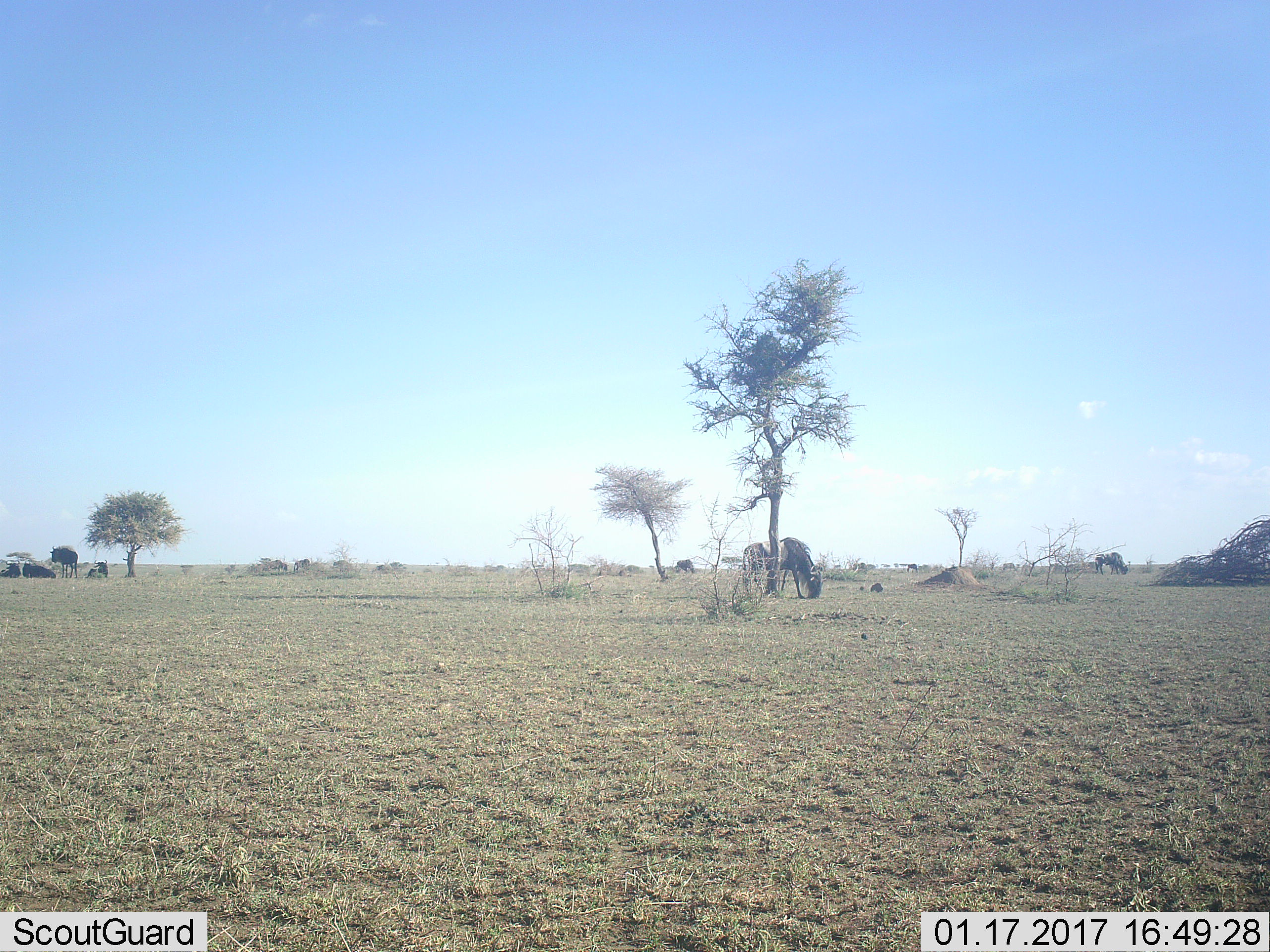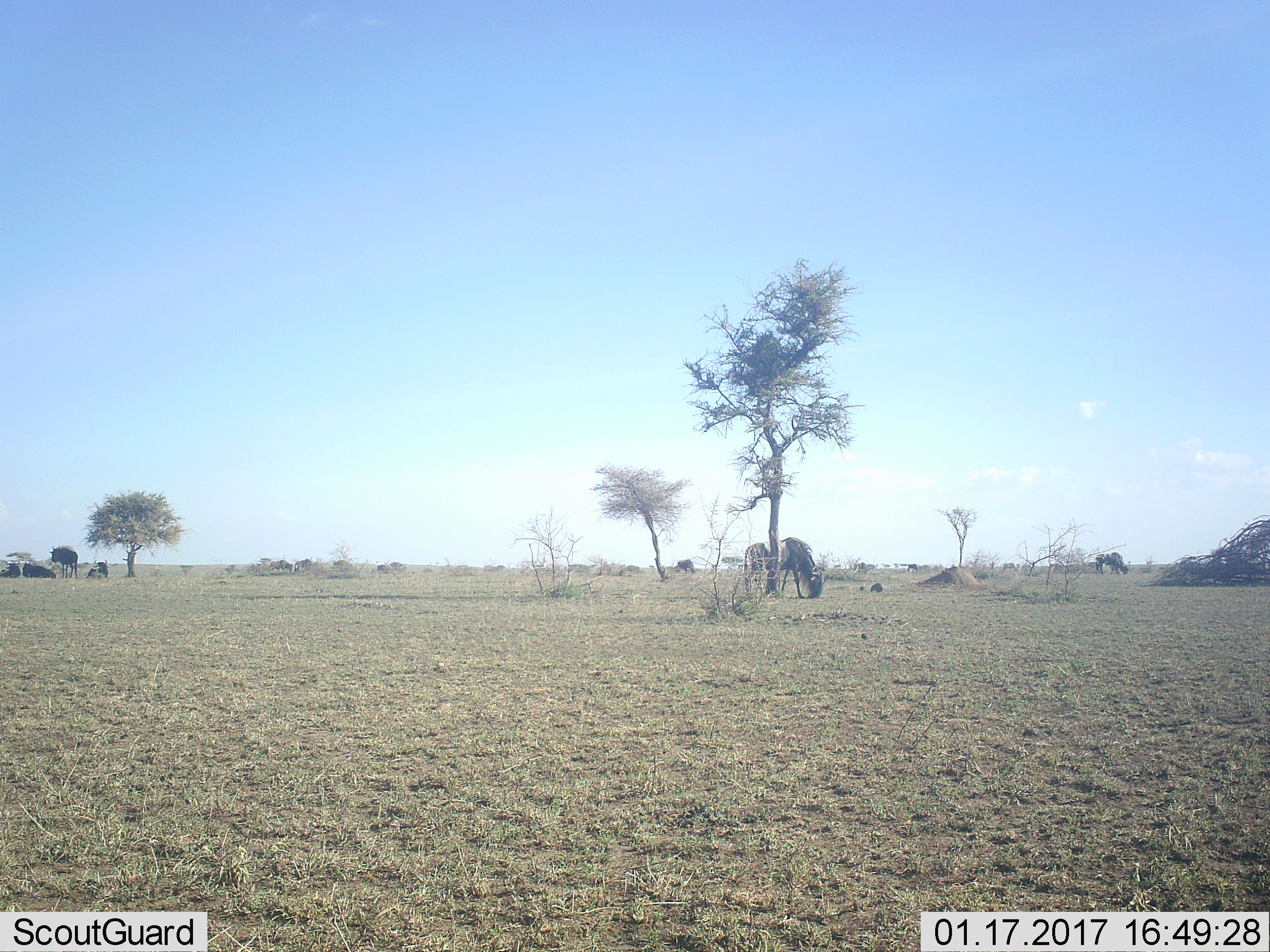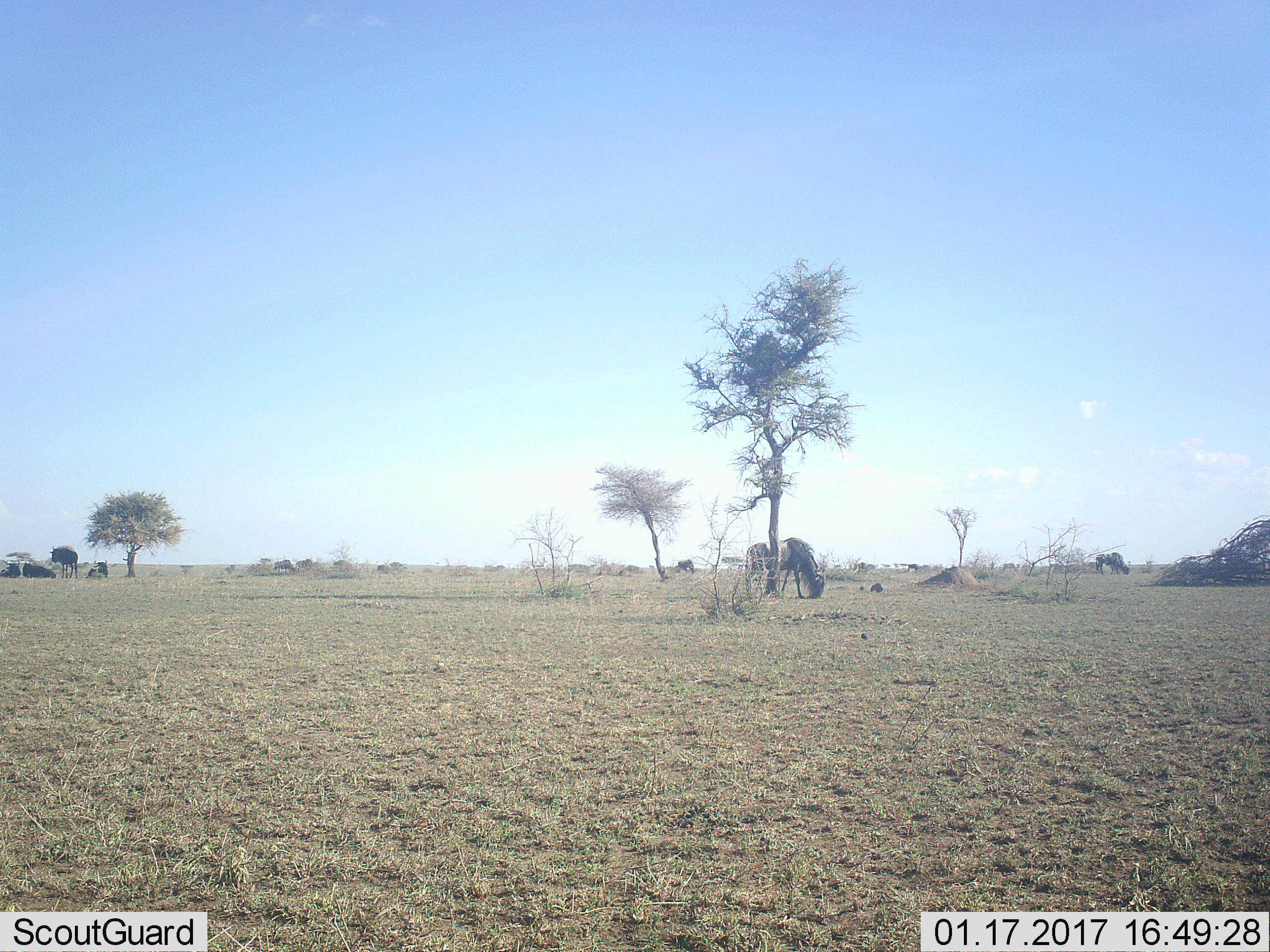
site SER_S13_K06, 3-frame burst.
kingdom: Animalia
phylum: Chordata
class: Mammalia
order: Artiodactyla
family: Bovidae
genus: Connochaetes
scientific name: Connochaetes taurinus taurinus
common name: blue wildebeest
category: wildebeestblue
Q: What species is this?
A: Wildebeestblue (blue wildebeest) (Connochaetes taurinus taurinus).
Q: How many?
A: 11-50.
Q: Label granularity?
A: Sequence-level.